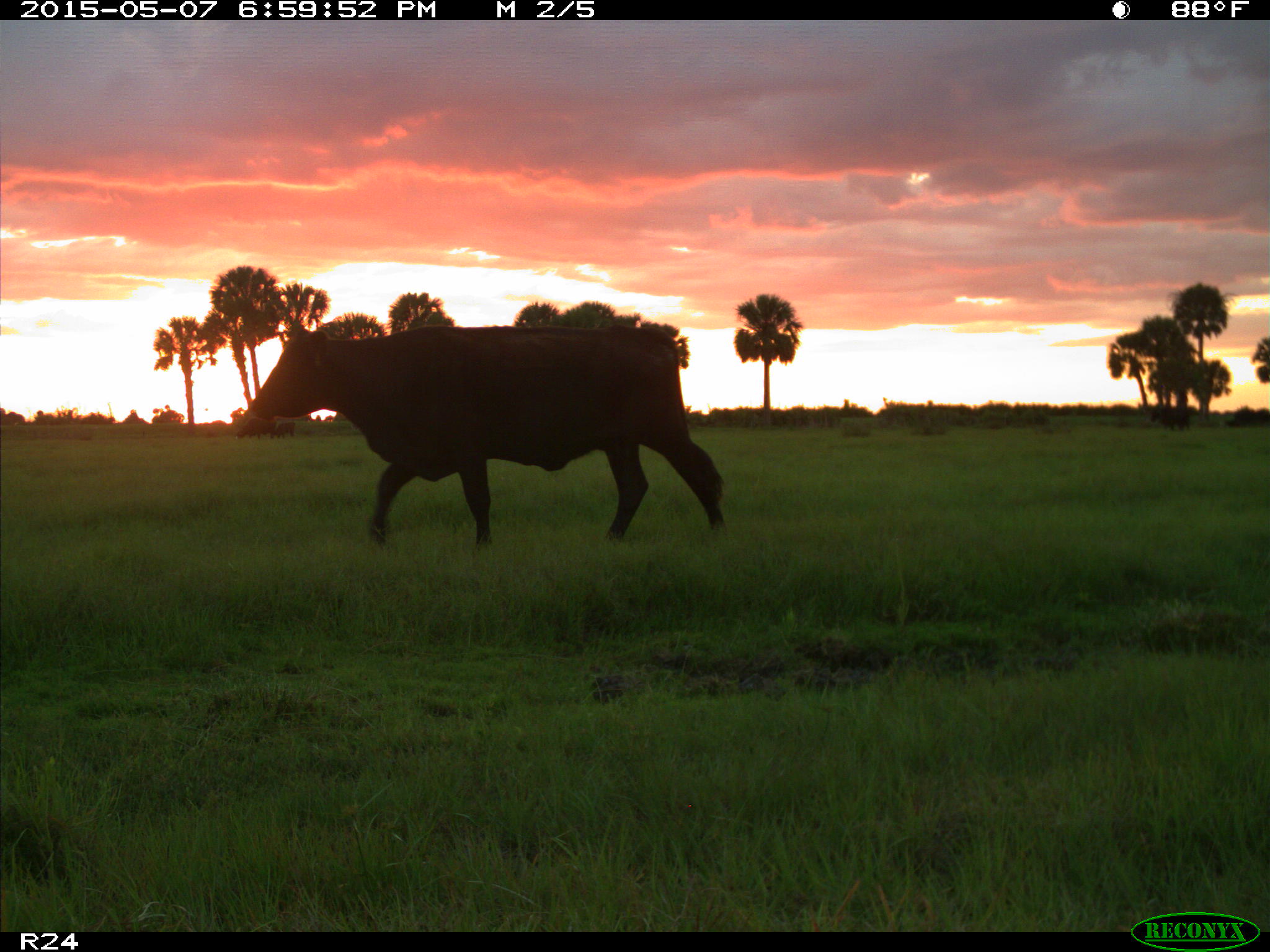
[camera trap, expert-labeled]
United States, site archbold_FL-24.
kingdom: Animalia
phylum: Chordata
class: Mammalia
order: Artiodactyla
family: Bovidae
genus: Bos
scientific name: Bos taurus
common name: domestic cow